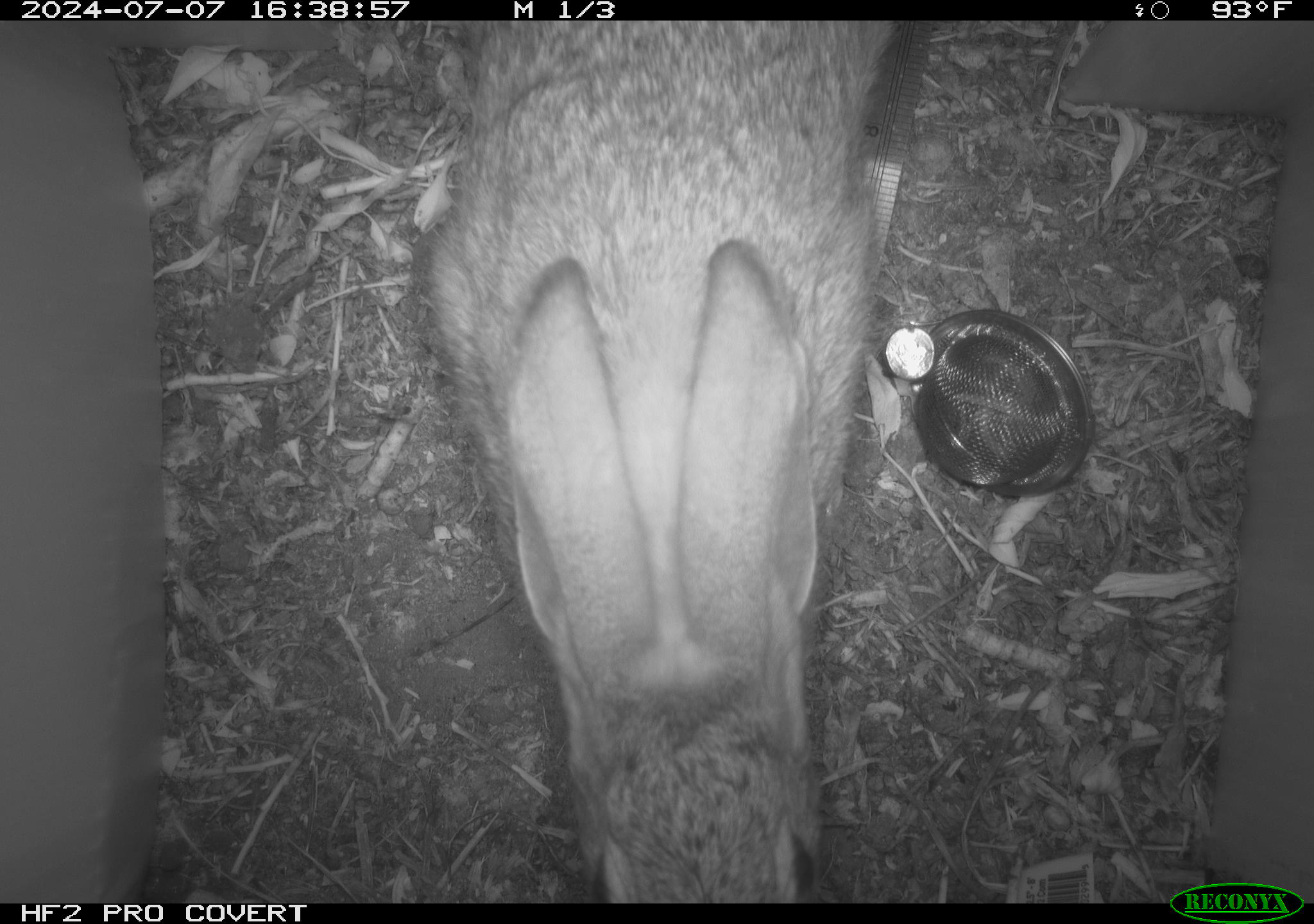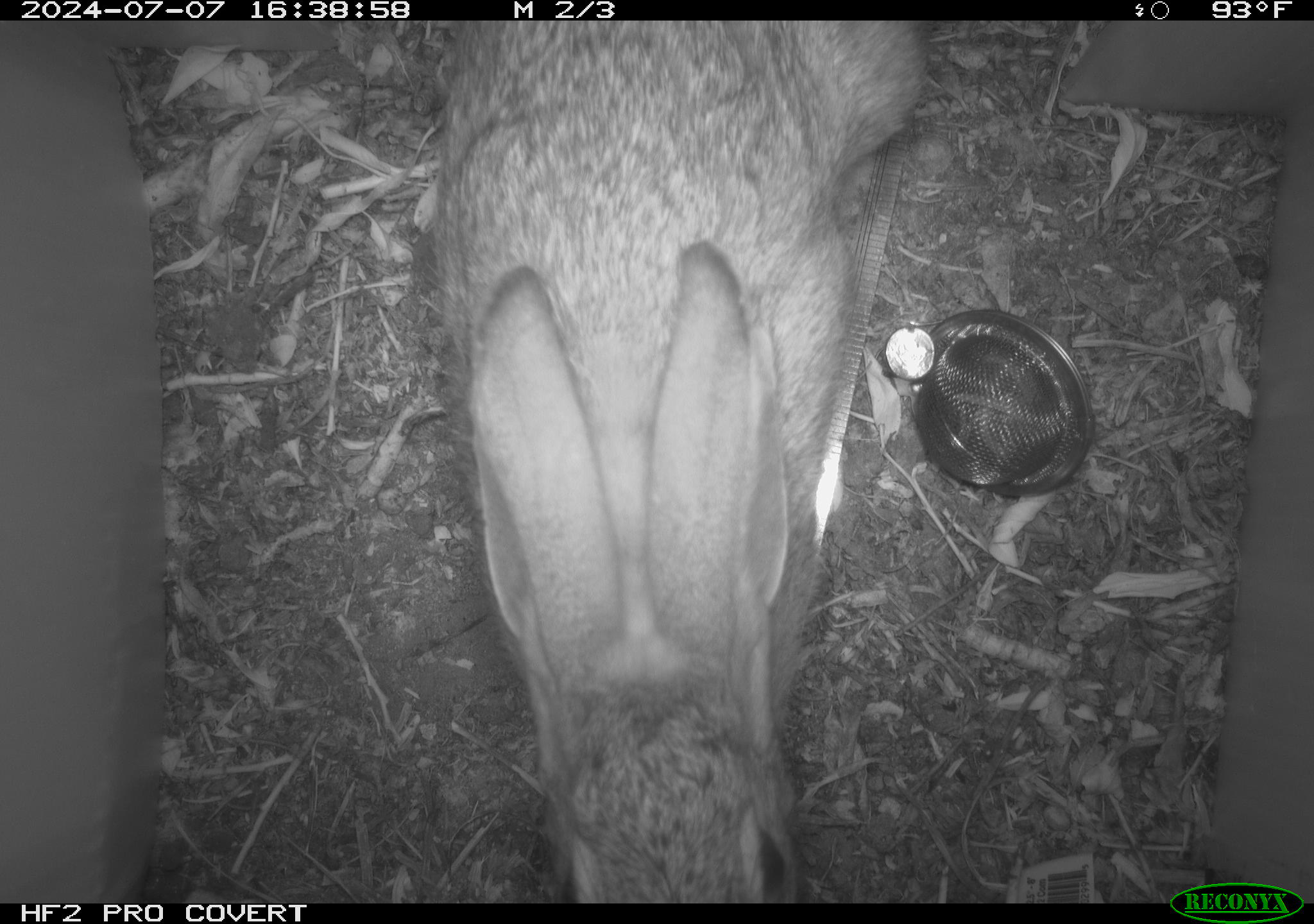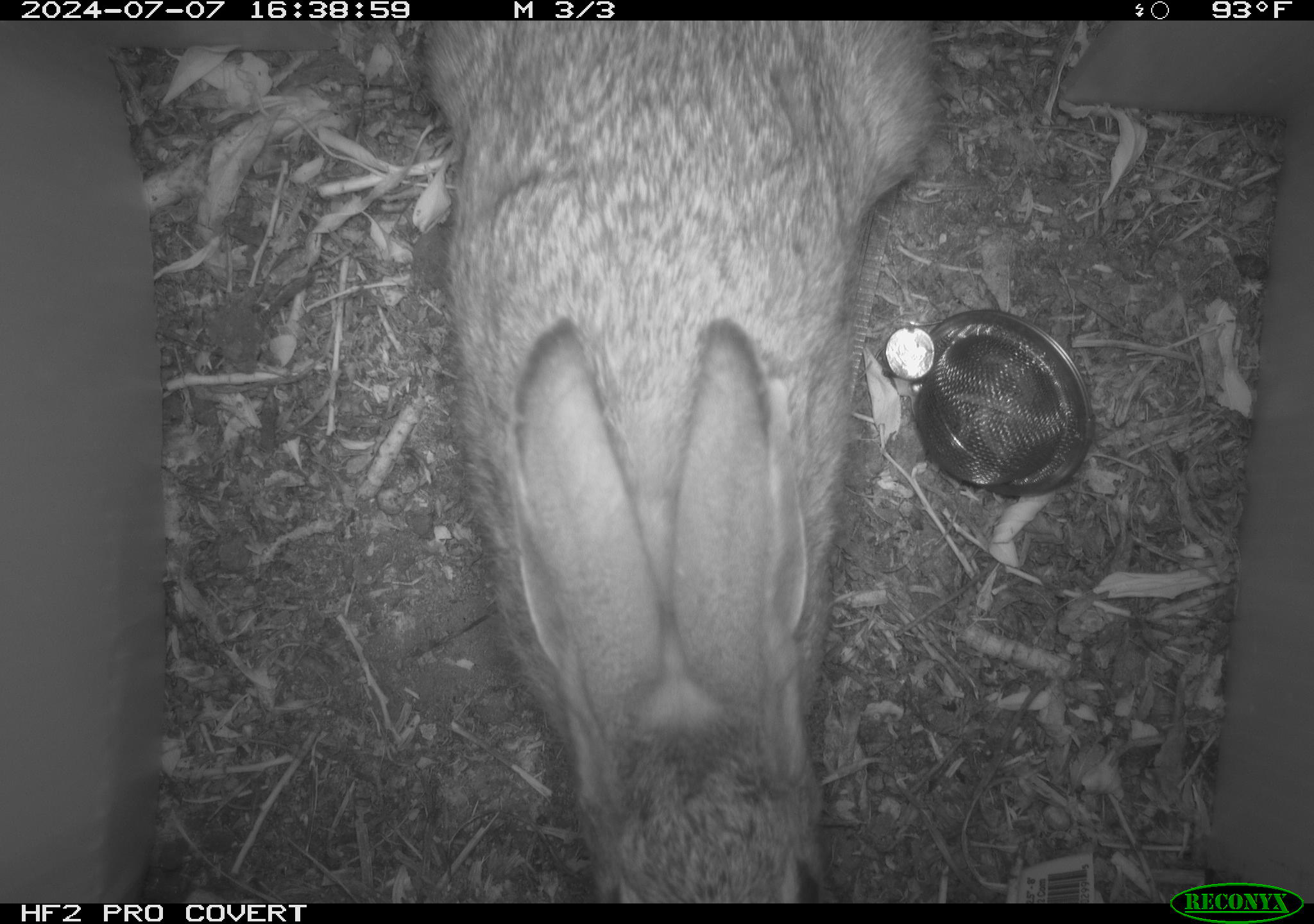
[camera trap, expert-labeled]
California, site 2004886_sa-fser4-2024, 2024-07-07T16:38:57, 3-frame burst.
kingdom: Animalia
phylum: Chordata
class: Mammalia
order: Lagomorpha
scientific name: Lagomorpha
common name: hares, rabbits, and pikas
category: lagomorpha order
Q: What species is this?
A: Lagomorpha order (hares, rabbits, and pikas) (Lagomorpha).